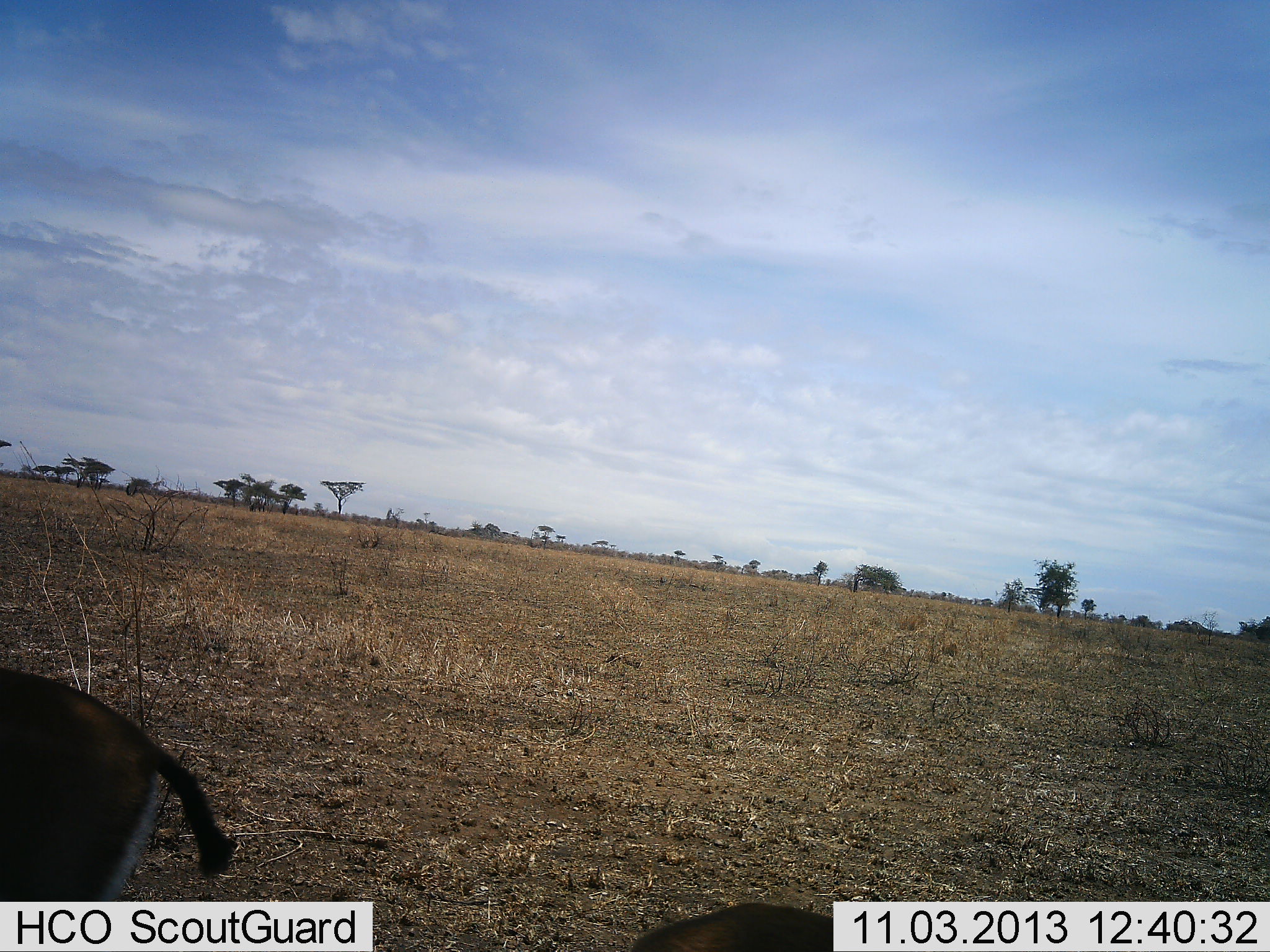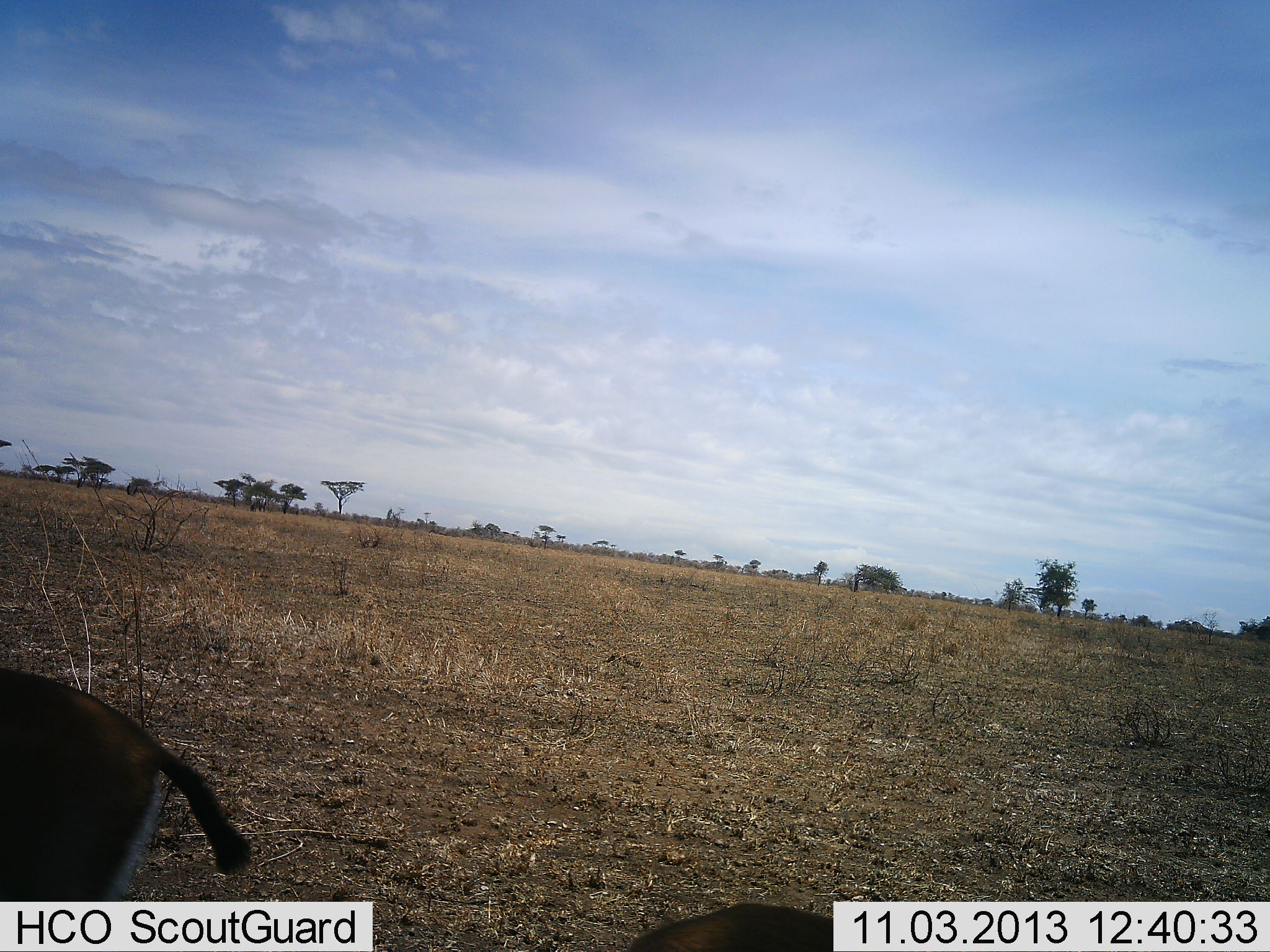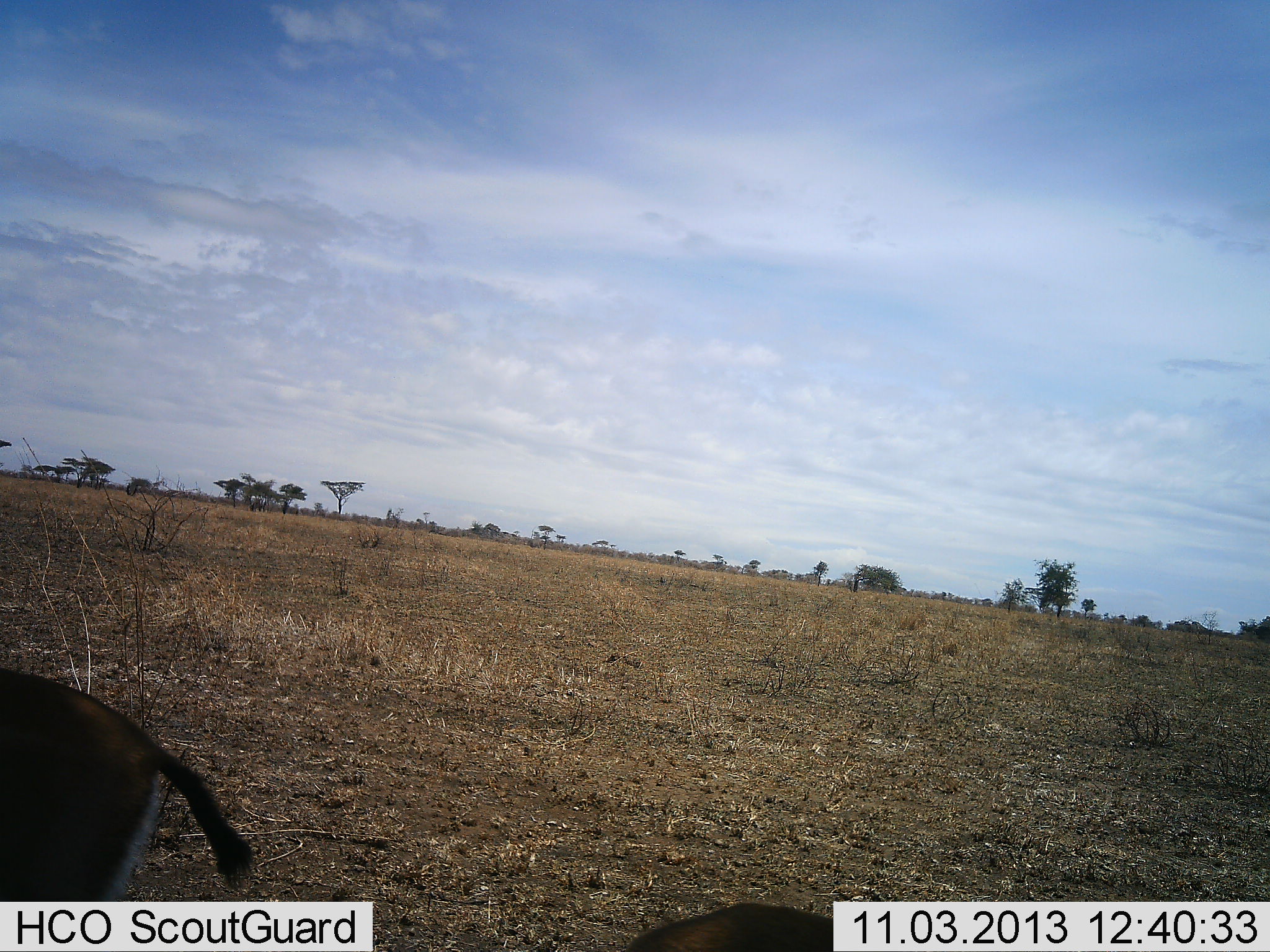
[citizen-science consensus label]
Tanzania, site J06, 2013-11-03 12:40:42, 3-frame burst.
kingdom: Animalia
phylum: Chordata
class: Mammalia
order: Artiodactyla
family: Bovidae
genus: Eudorcas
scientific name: Eudorcas thomsonii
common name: thomson's gazelle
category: gazellethomsons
Gazellethomsons (thomson's gazelle) (Eudorcas thomsonii), count 1. Behavior (volunteer vote fractions): standing 100%, resting 0%, moving 0%, interacting 0%. Young present (vote fraction): 0%. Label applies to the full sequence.